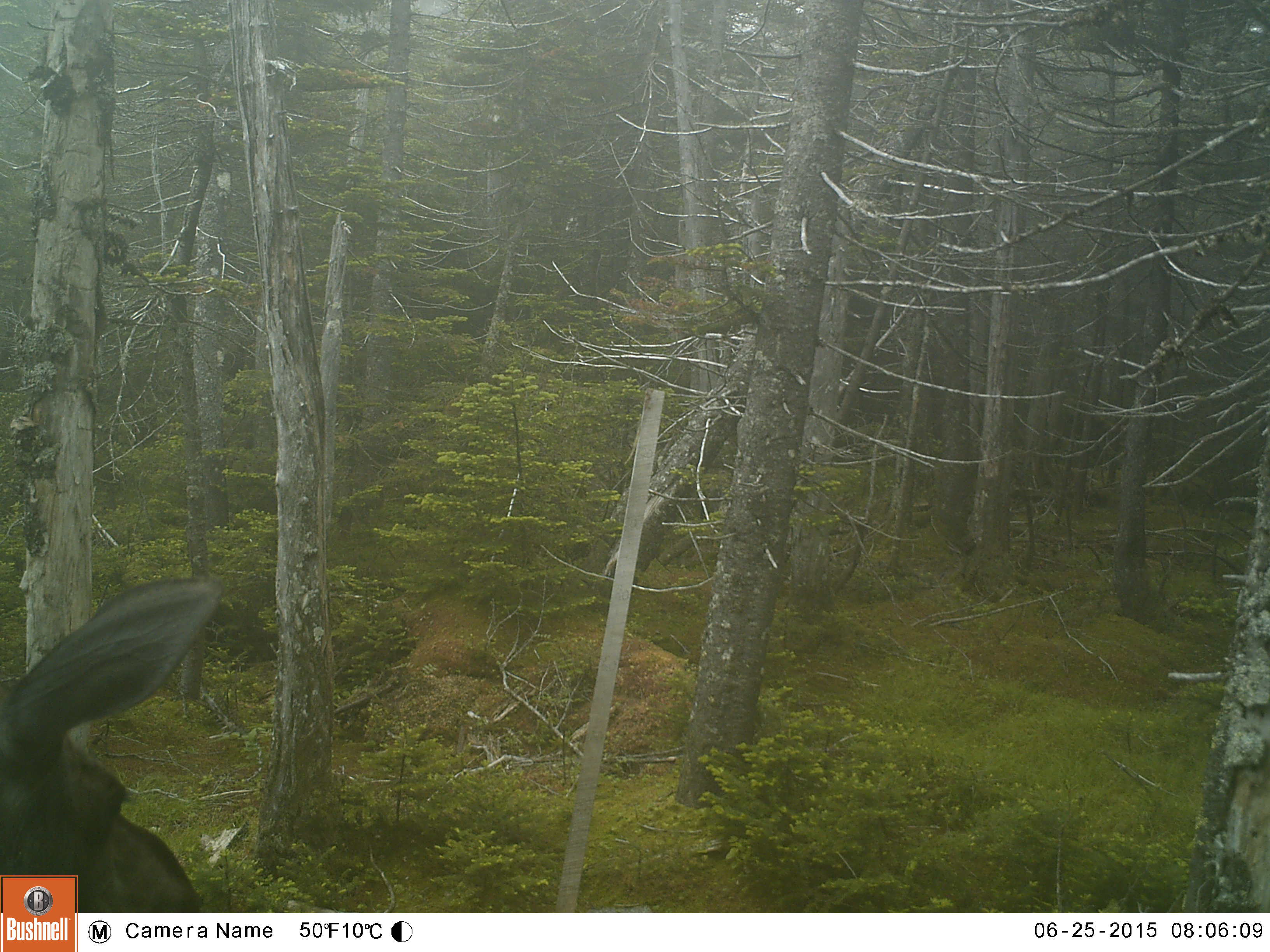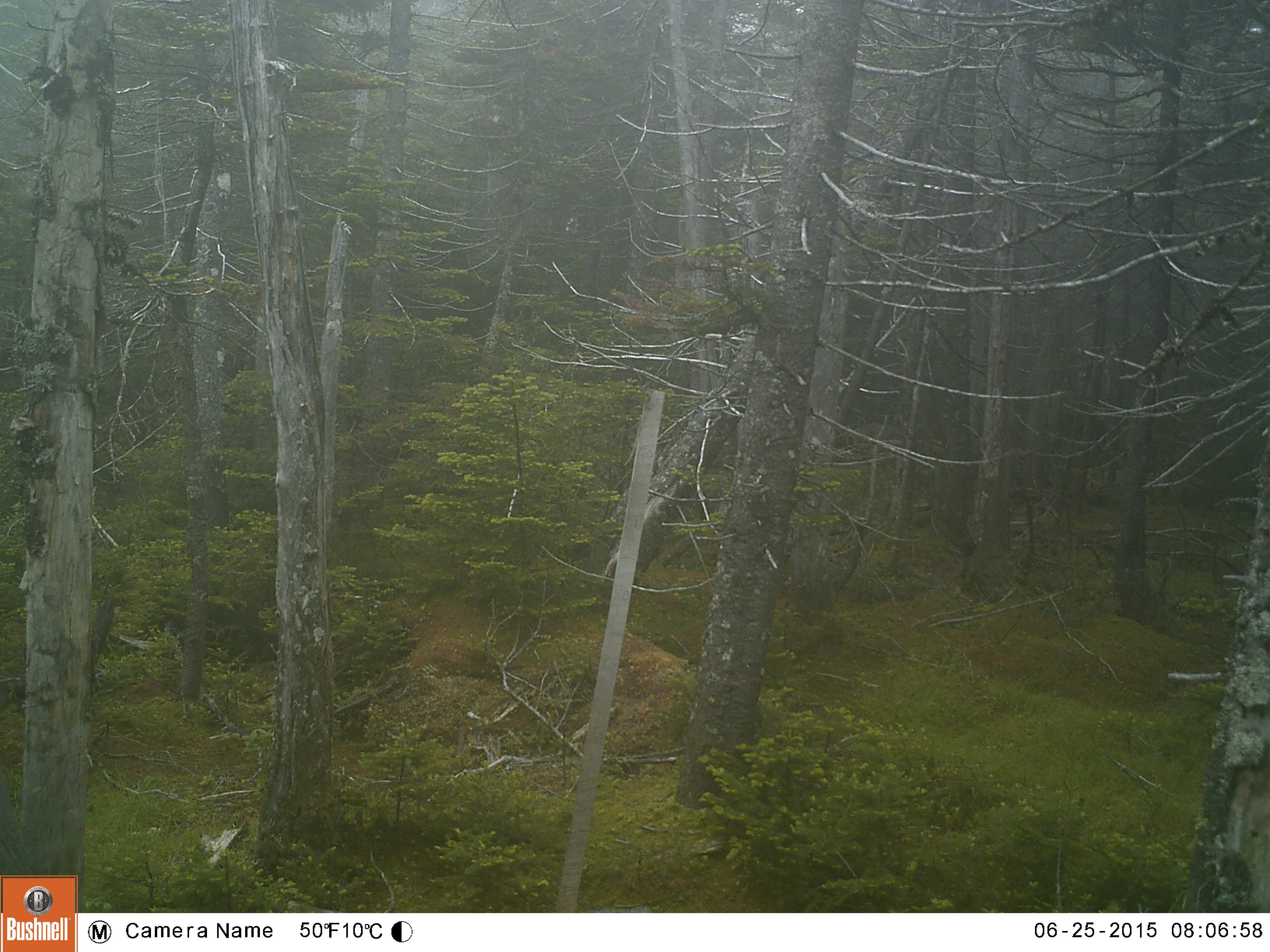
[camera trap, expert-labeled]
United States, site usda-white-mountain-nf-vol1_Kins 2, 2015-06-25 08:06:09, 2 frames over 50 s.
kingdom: Animalia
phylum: Chordata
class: Mammalia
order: Artiodactyla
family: Cervidae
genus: Alces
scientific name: Alces alces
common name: moose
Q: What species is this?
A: Moose (Alces alces).